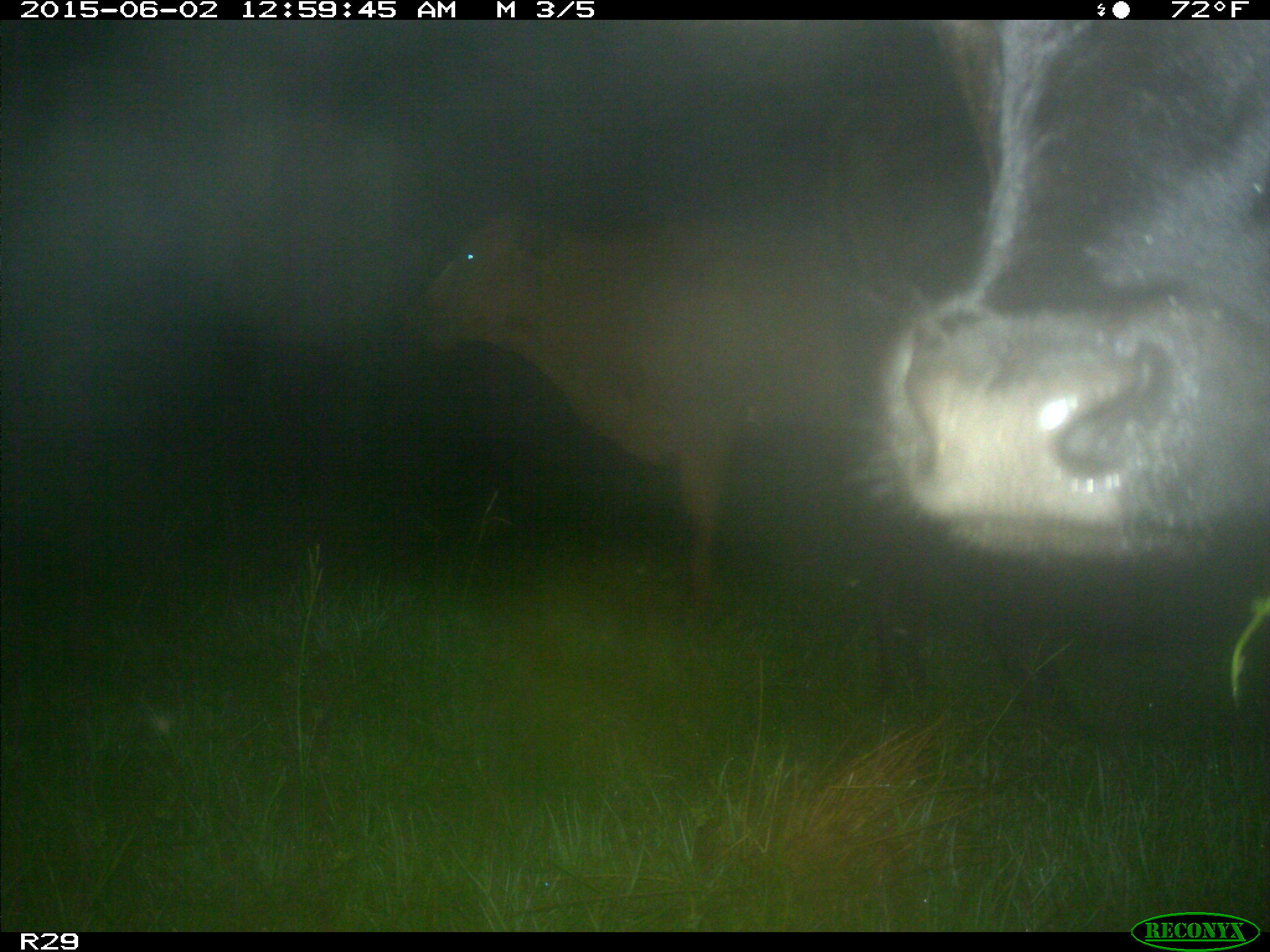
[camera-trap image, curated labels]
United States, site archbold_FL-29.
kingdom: Animalia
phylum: Chordata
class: Mammalia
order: Artiodactyla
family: Bovidae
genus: Bos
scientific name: Bos taurus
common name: domestic cow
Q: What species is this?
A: Bos taurus (domestic cow).